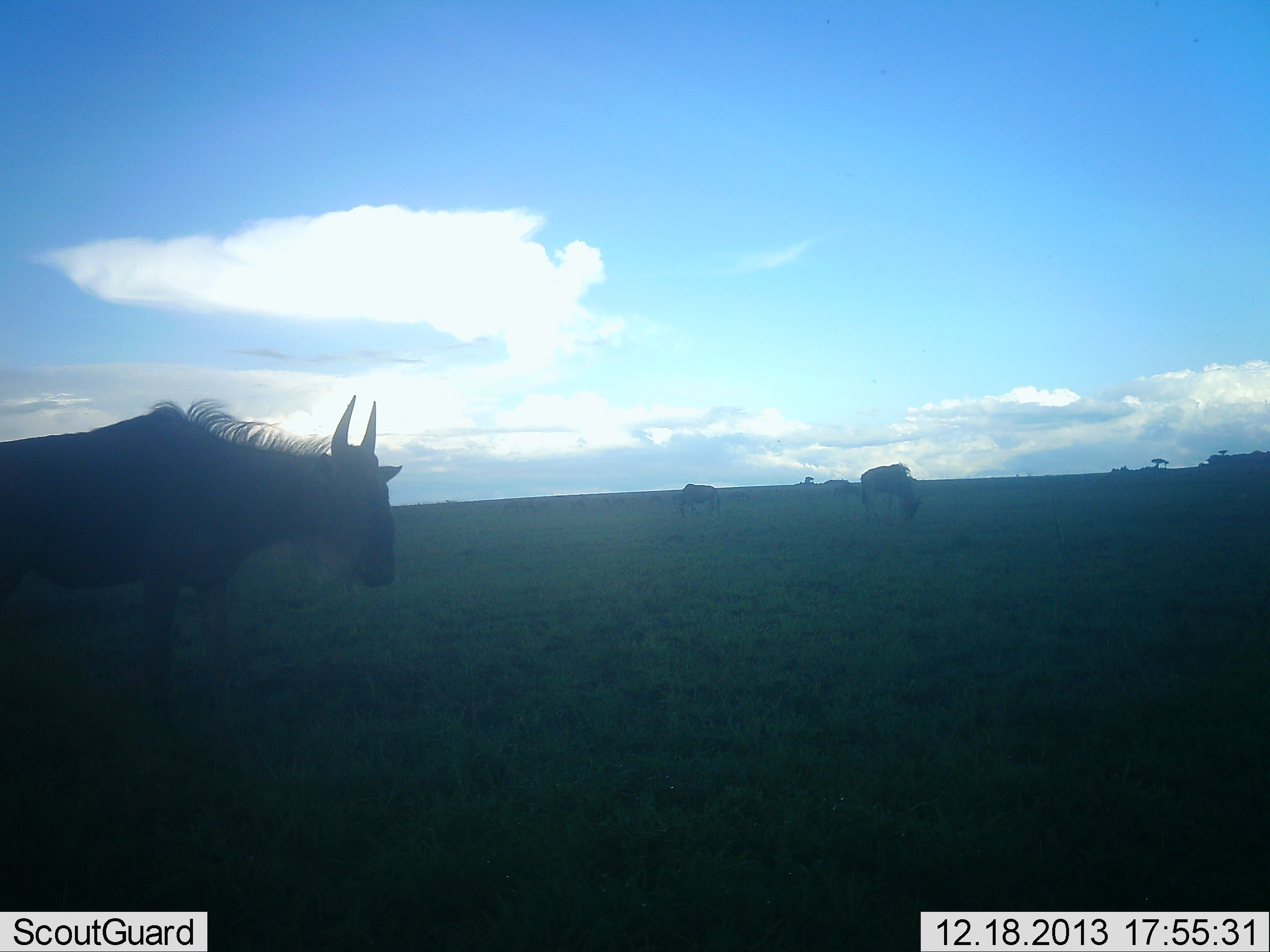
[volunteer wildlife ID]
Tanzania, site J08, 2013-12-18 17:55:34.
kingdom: Animalia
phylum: Chordata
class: Mammalia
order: Artiodactyla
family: Bovidae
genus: Connochaetes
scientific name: Connochaetes taurinus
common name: blue wildebeest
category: wildebeest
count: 3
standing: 80%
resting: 0%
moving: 20%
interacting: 0%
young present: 0%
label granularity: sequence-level